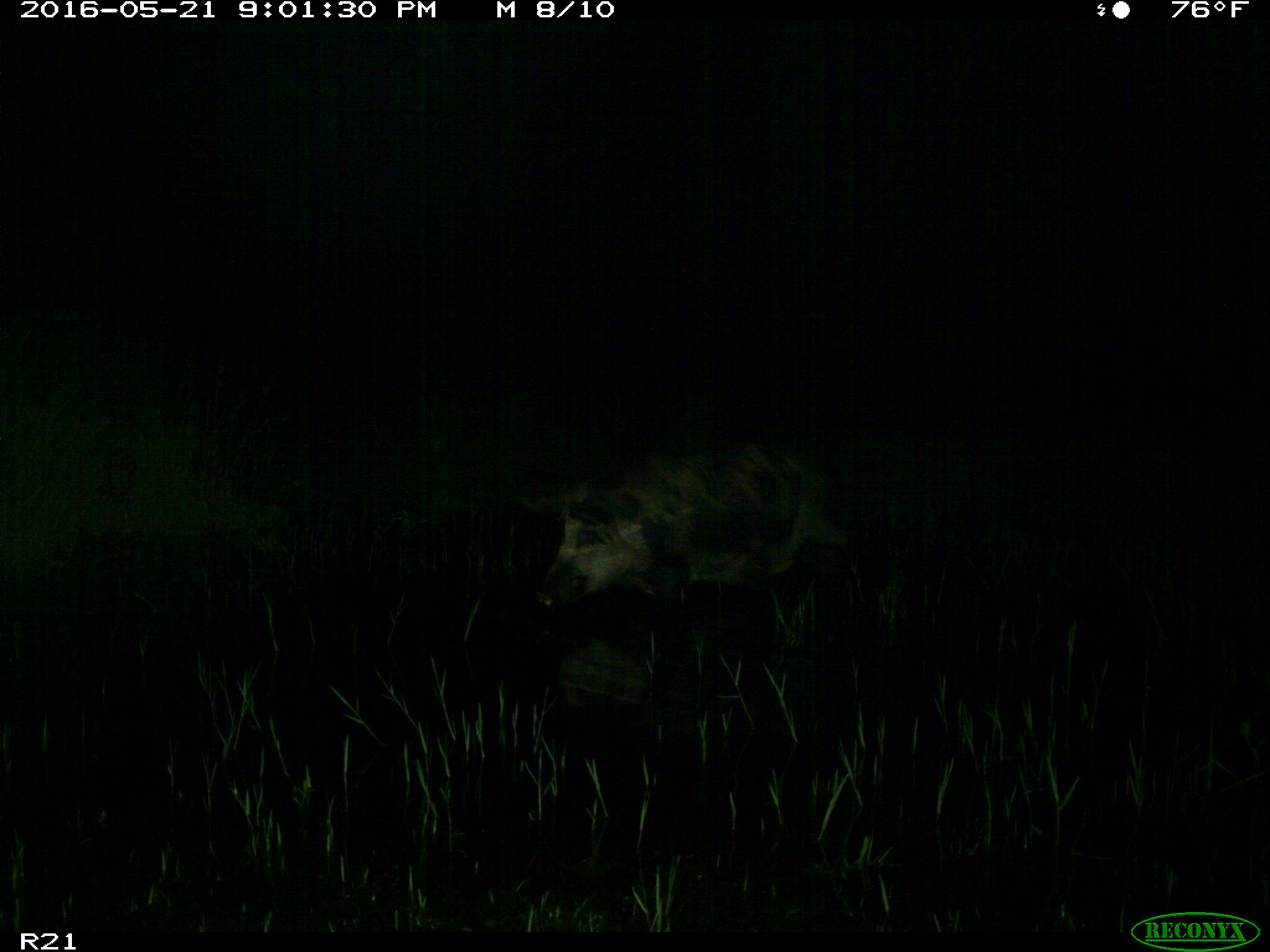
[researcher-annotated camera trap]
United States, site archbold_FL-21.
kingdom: Animalia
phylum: Chordata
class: Mammalia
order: Artiodactyla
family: Suidae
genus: Sus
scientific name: Sus scrofa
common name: wild boar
Sus scrofa (wild boar).